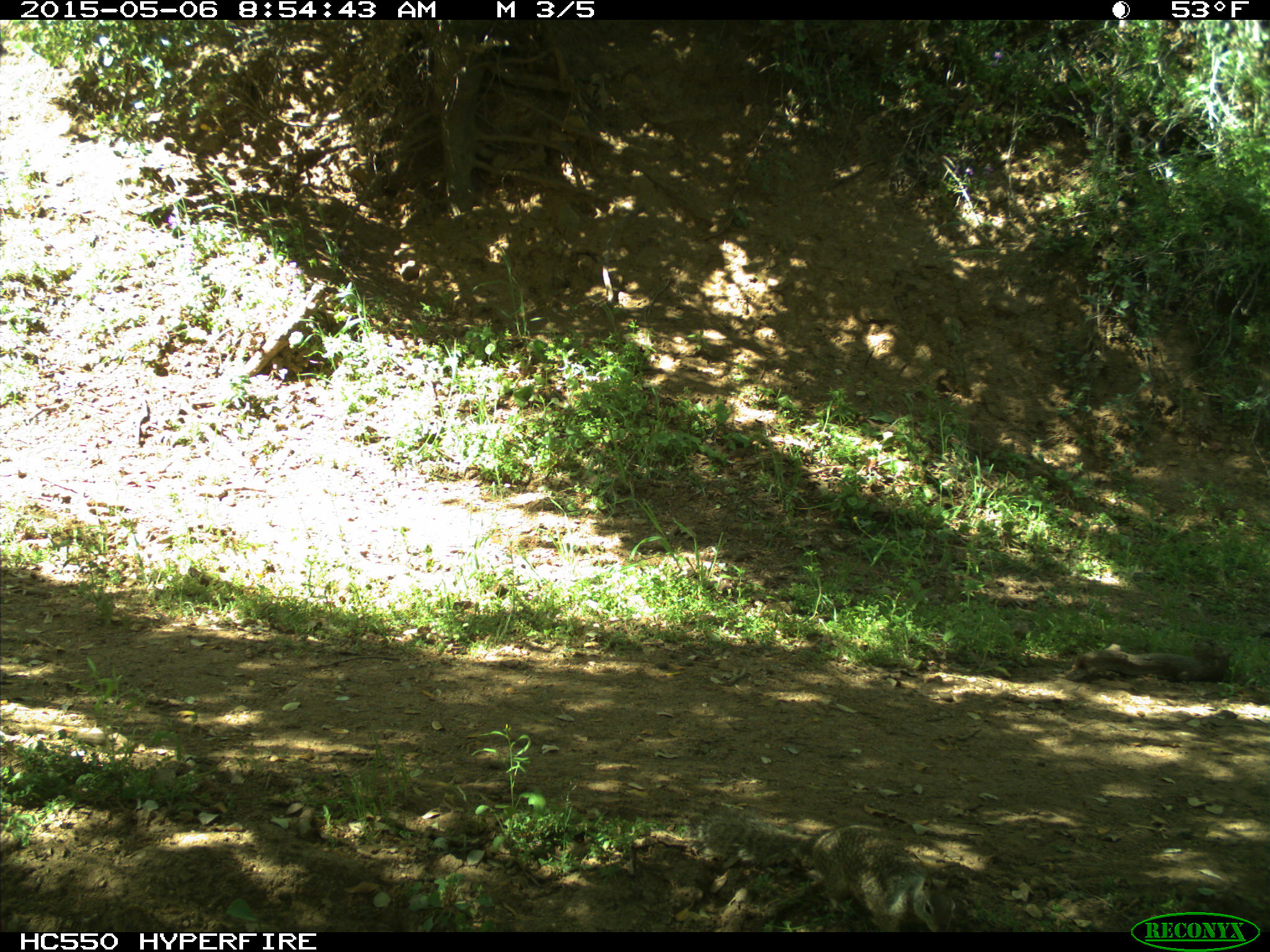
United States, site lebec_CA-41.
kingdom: Animalia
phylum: Chordata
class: Mammalia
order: Rodentia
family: Sciuridae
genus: Otospermophilus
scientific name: Otospermophilus beecheyi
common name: california ground squirrel